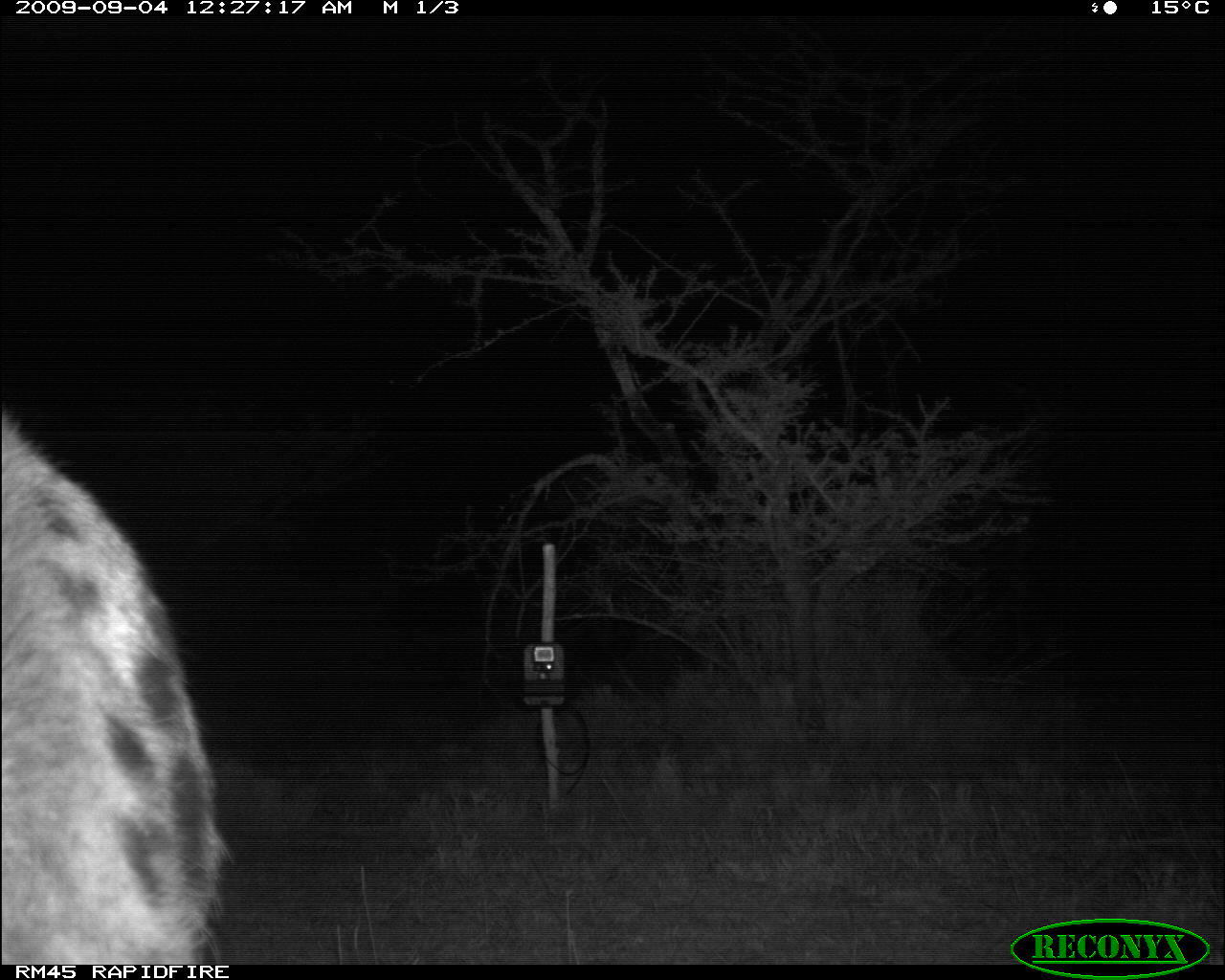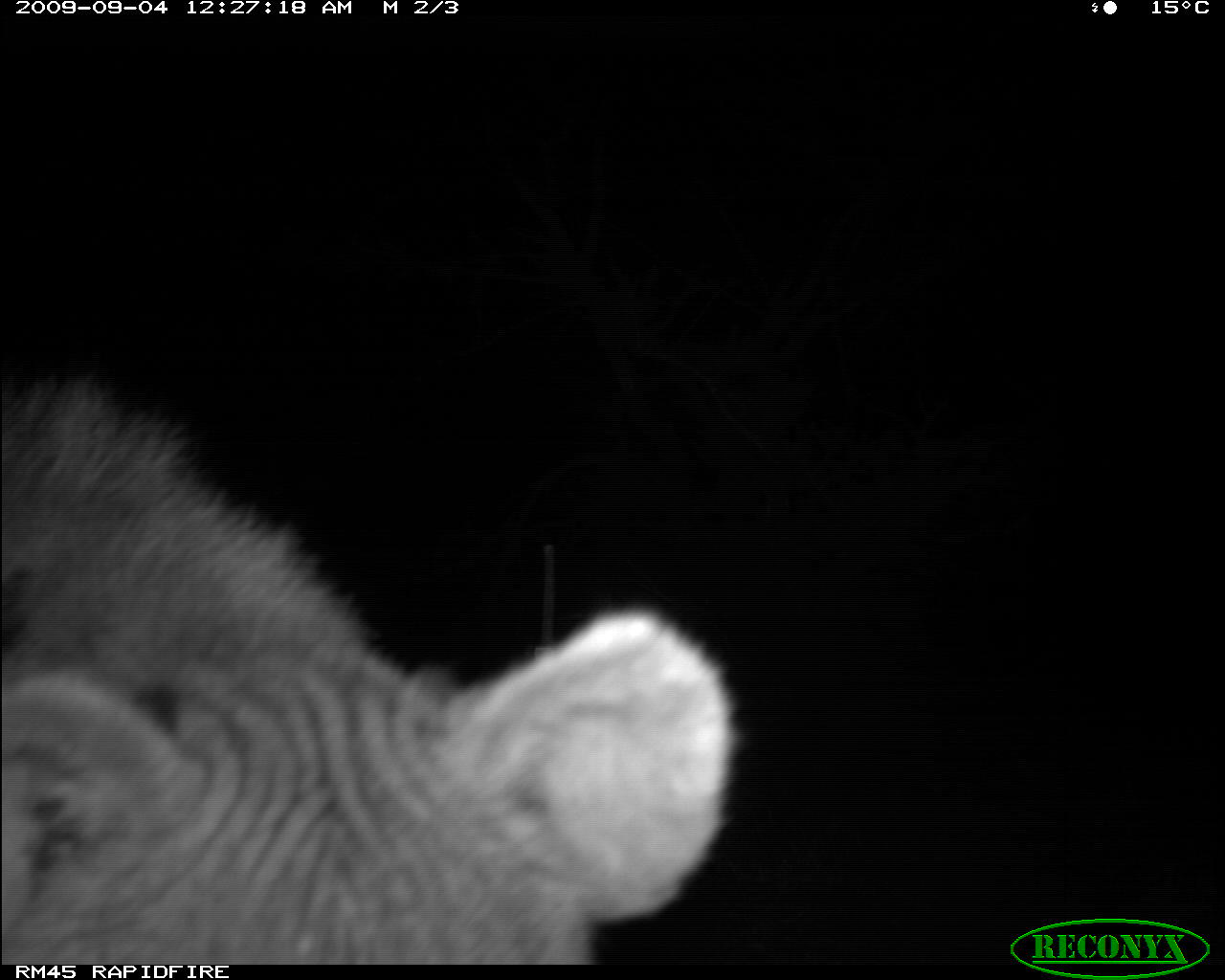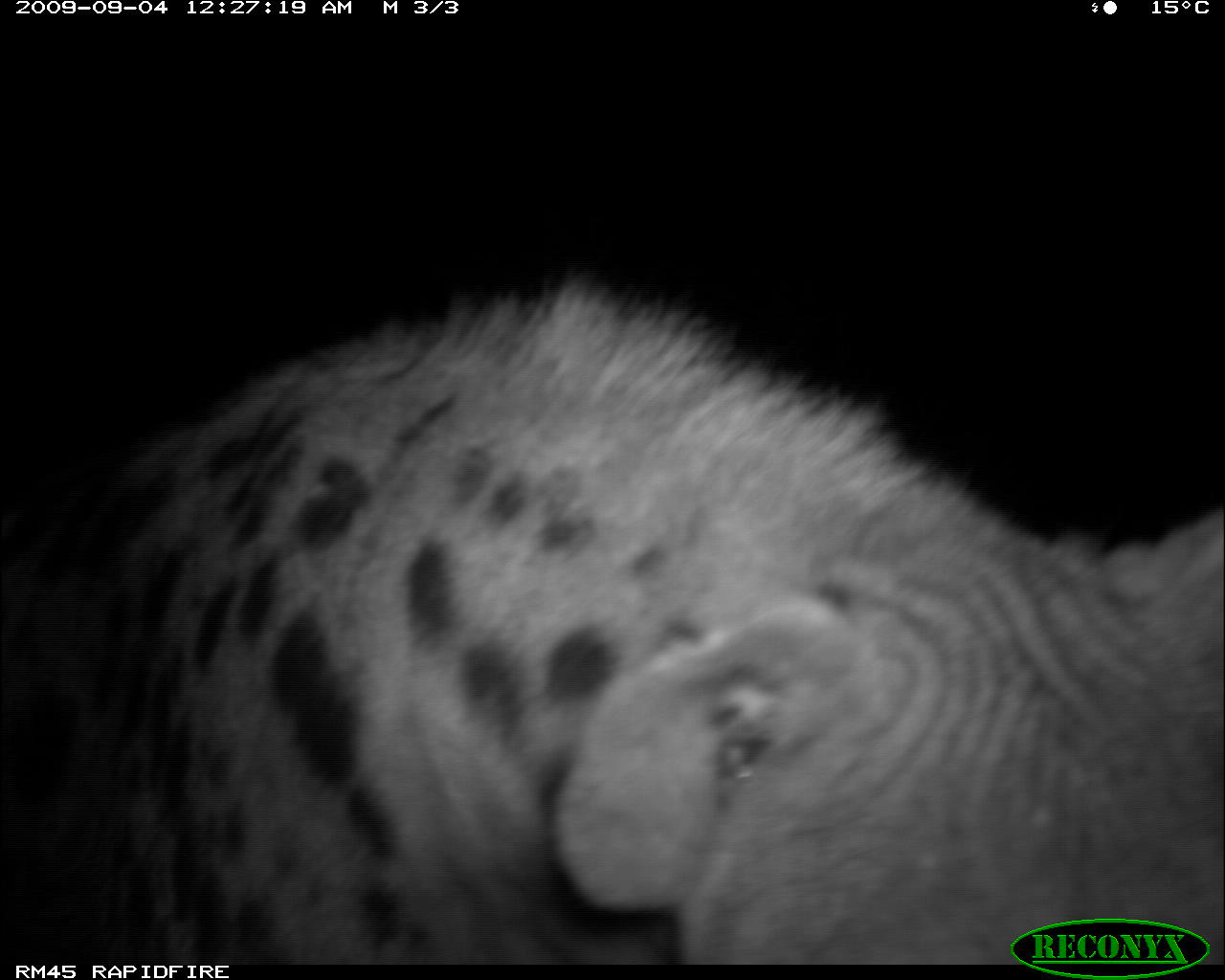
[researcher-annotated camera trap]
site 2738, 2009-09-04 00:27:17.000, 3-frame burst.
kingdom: Animalia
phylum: Chordata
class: Mammalia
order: Carnivora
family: Hyaenidae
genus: Crocuta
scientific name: Crocuta crocuta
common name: spotted hyena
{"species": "Crocuta crocuta (spotted hyena)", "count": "1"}